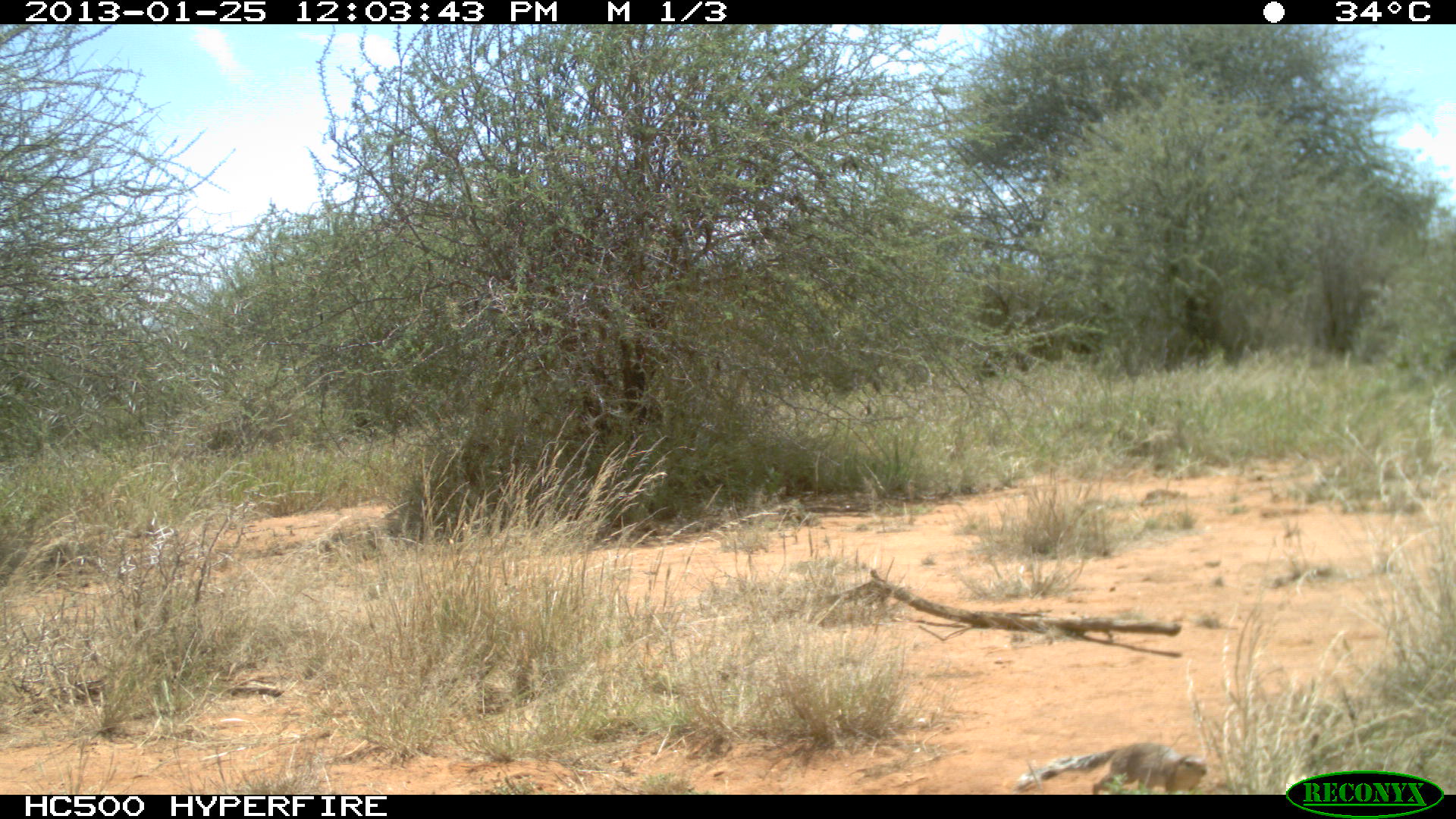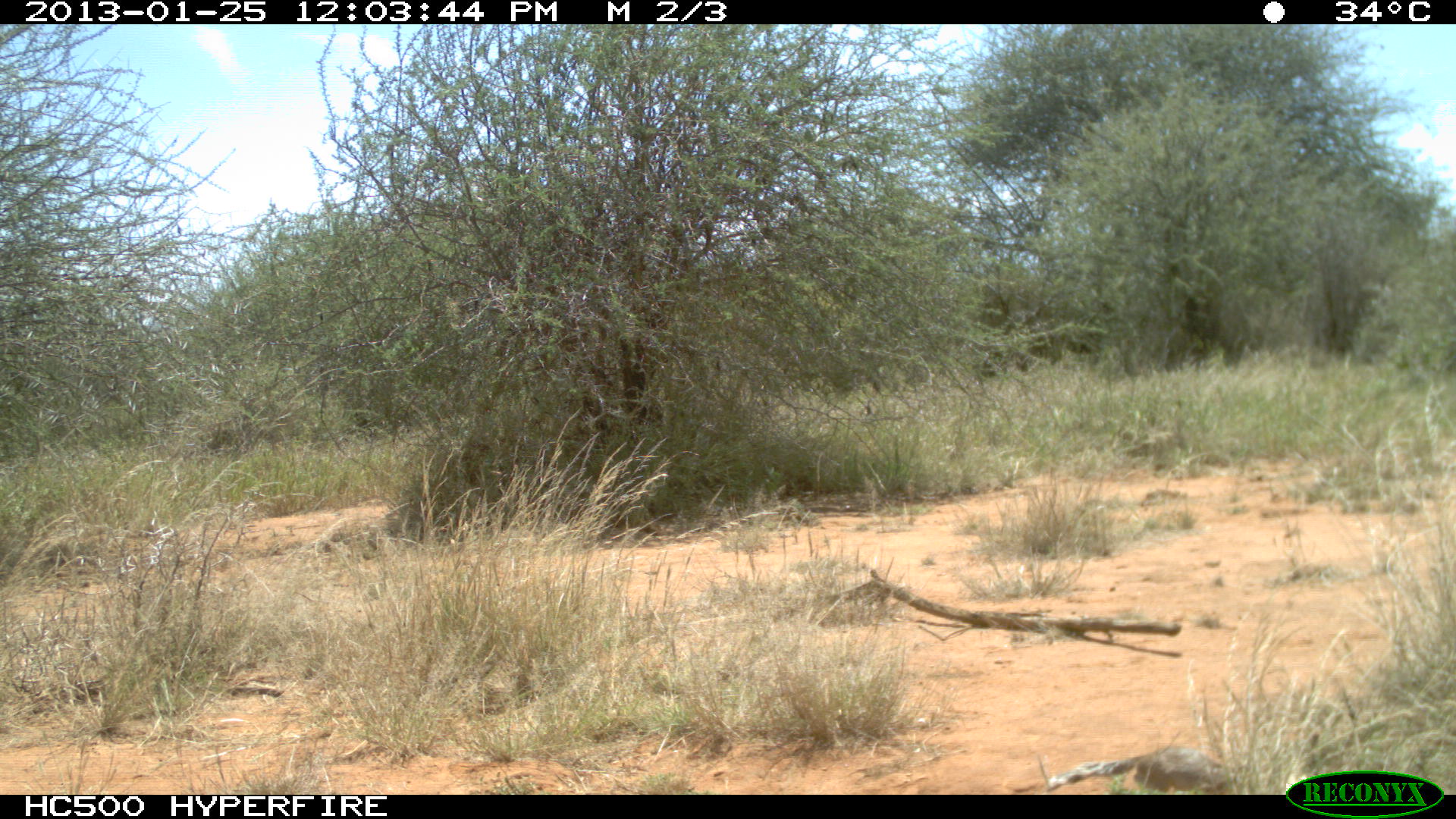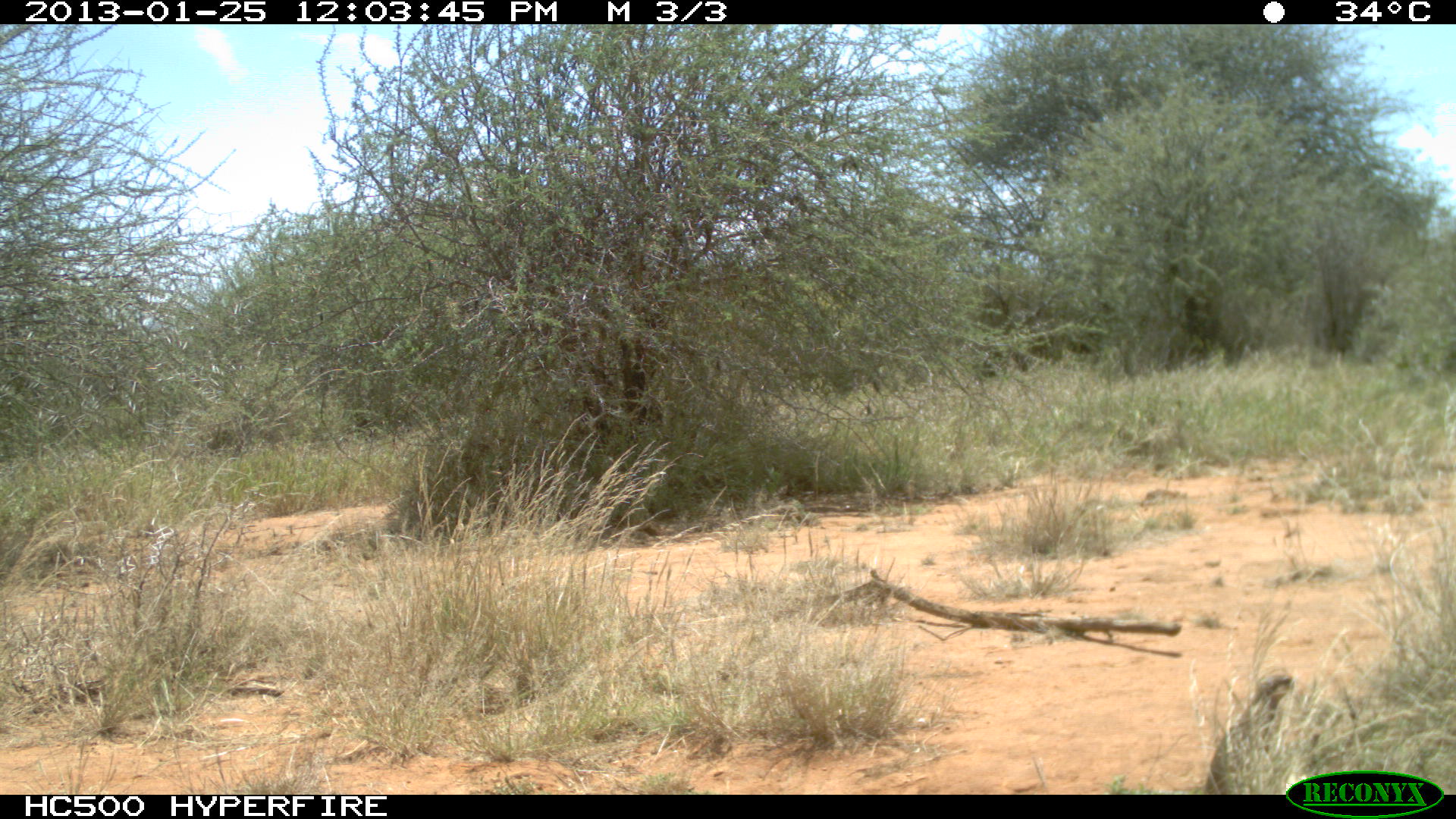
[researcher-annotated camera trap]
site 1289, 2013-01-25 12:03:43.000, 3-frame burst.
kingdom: Animalia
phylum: Chordata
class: Mammalia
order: Rodentia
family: Sciuridae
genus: Xerus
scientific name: Xerus rutilus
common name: unstriped ground squirrel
Xerus rutilus (unstriped ground squirrel), count 1.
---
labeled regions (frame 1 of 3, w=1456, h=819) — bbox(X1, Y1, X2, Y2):
xerus rutilus: bbox(1014, 745, 1209, 795)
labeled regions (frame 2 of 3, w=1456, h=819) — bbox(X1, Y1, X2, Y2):
xerus rutilus: bbox(1046, 743, 1245, 794)